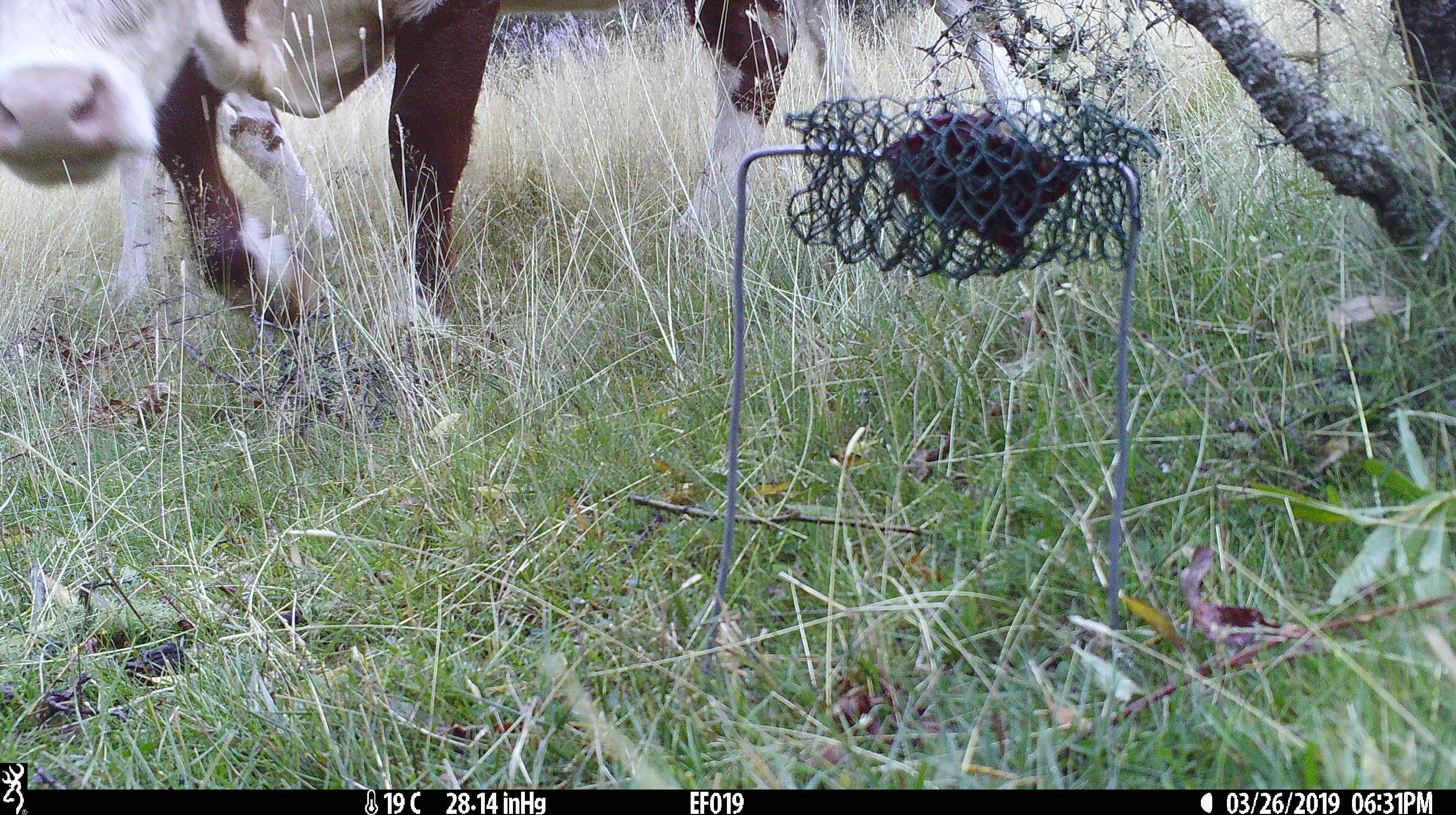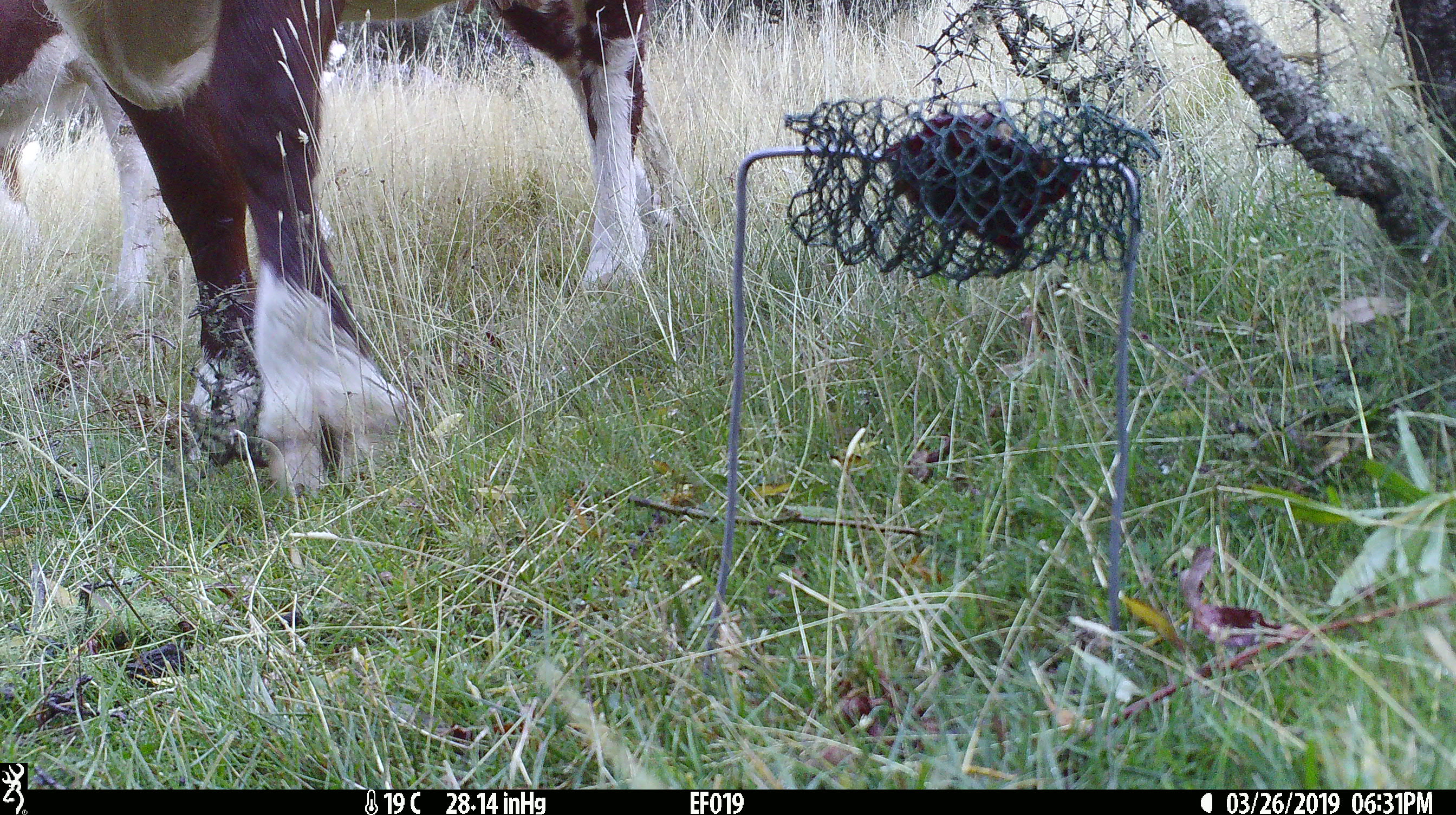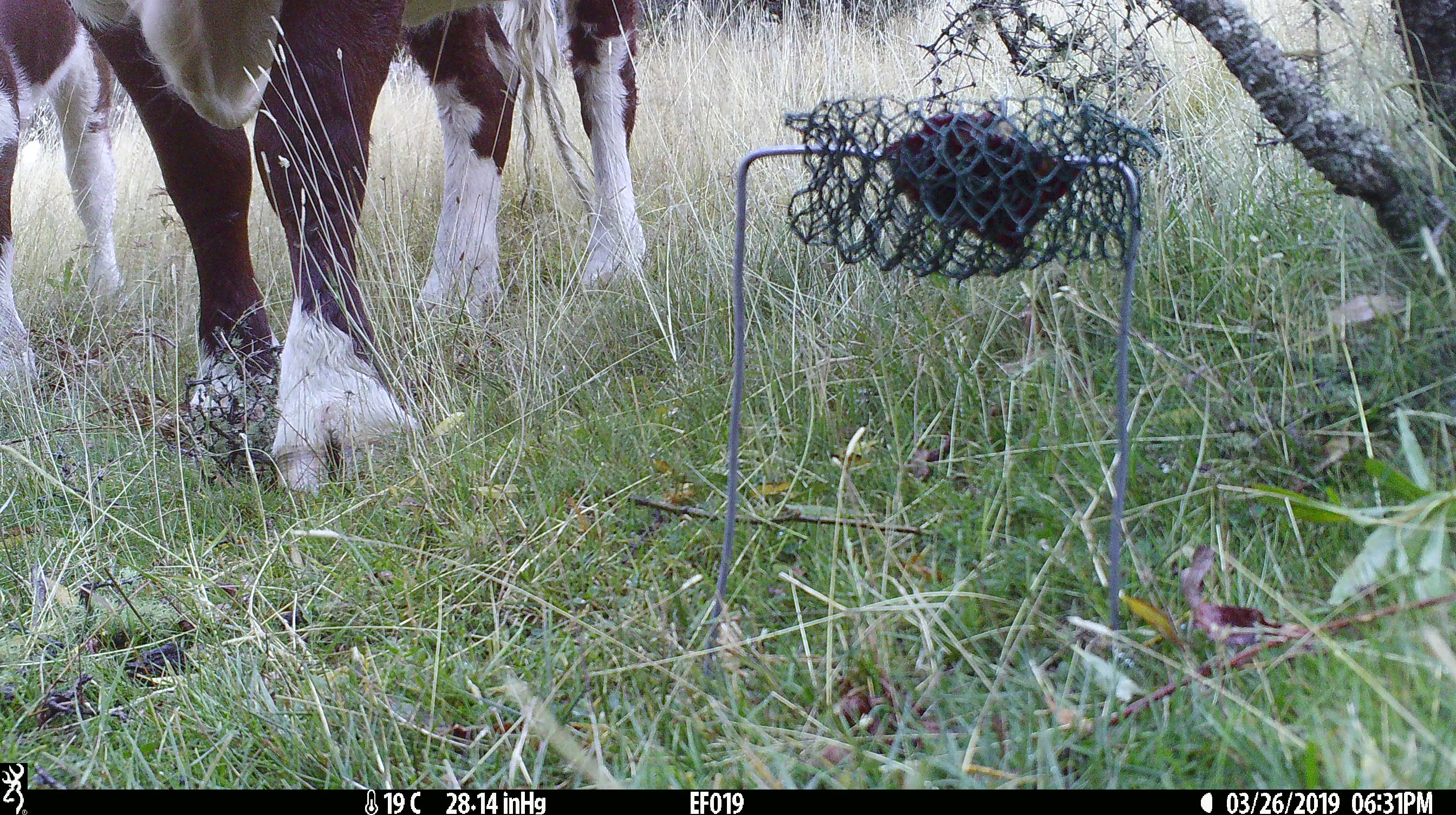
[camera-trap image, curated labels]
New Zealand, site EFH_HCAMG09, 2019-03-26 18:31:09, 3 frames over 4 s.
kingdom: Animalia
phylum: Chordata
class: Mammalia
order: Artiodactyla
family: Bovidae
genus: Bos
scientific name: Bos taurus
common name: domestic cow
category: cow